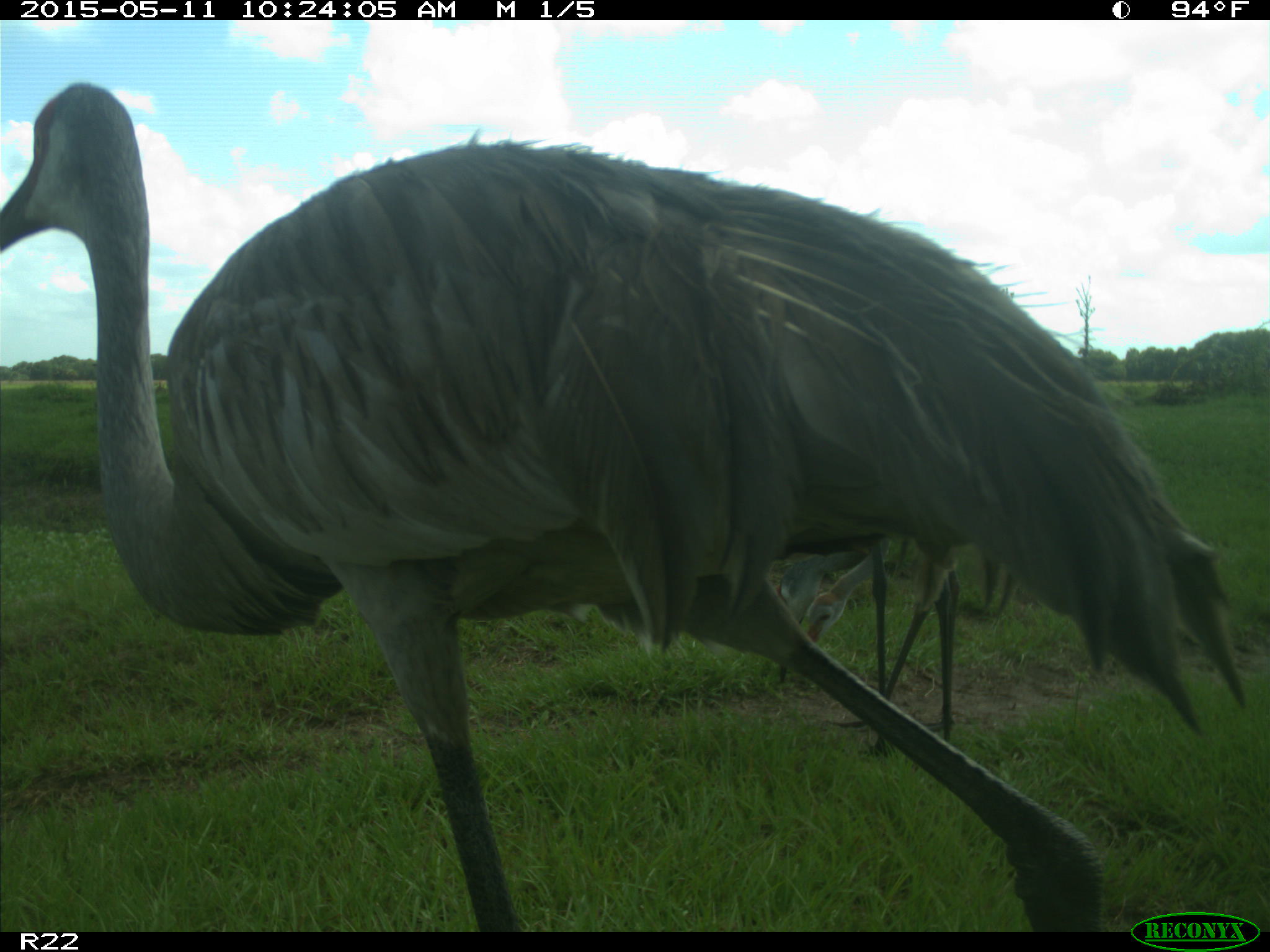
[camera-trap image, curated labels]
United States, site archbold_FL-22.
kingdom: Animalia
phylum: Chordata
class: Aves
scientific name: Aves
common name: birds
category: unidentified bird